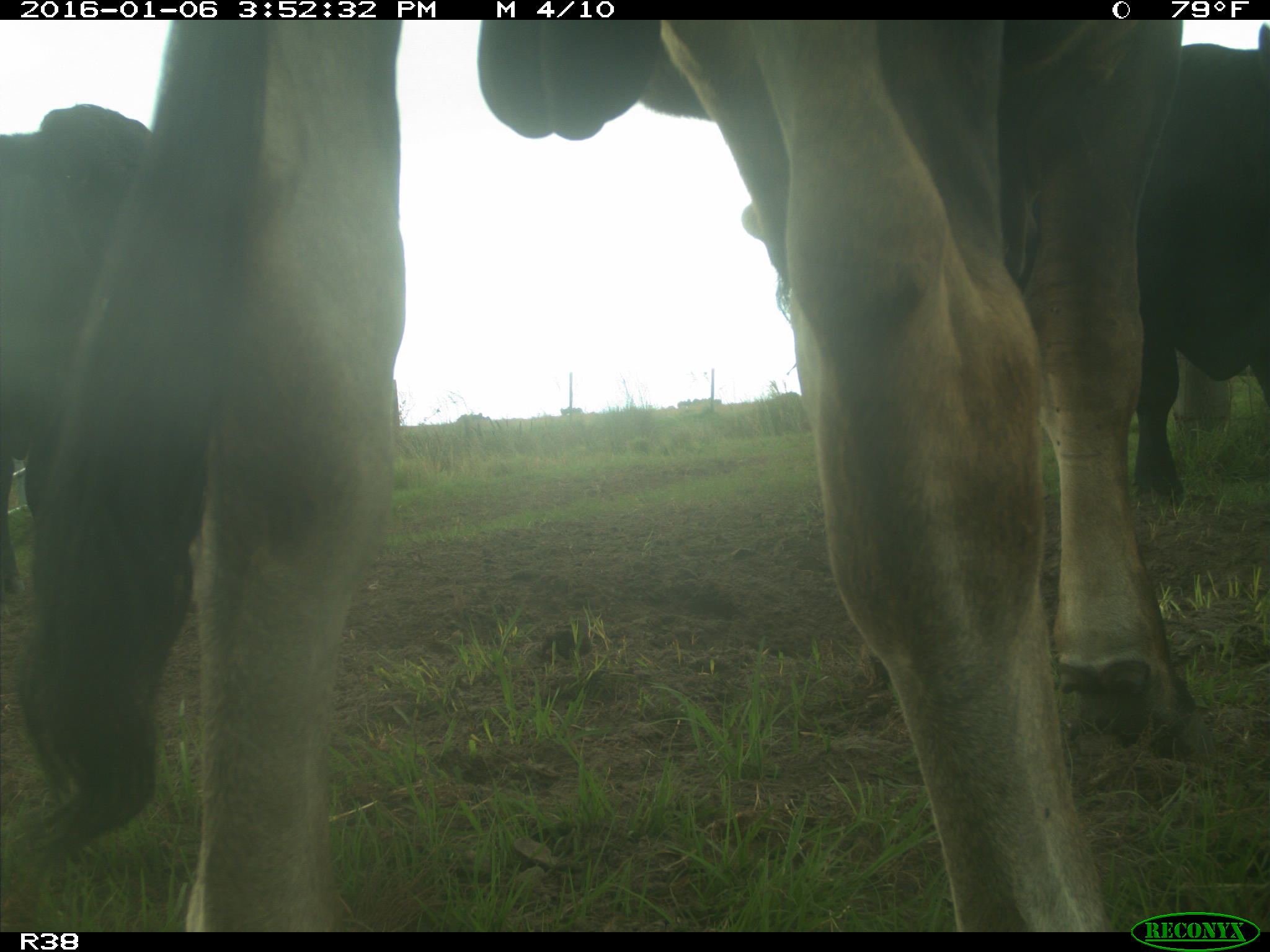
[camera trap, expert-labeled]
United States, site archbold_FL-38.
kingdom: Animalia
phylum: Chordata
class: Mammalia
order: Artiodactyla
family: Bovidae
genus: Bos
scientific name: Bos taurus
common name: domestic cow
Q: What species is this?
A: Bos taurus (domestic cow).